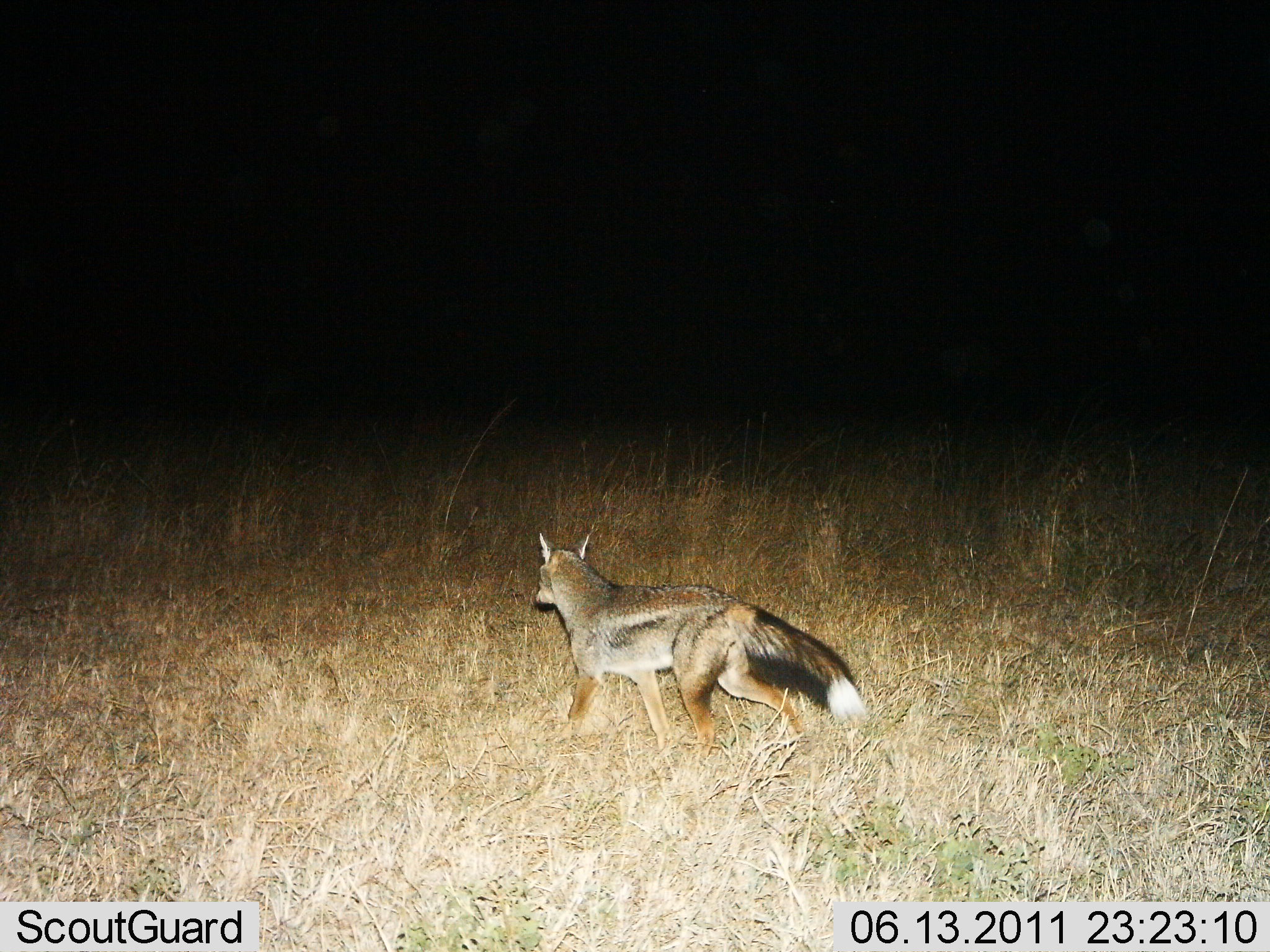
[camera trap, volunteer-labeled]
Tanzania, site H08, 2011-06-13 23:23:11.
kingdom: Animalia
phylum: Chordata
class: Mammalia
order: Carnivora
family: Canidae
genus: Lupulella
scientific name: Lupulella mesomelas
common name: black-backed jackal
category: jackal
Jackal (black-backed jackal) (Lupulella mesomelas), count 1. Behavior (volunteer vote fractions): standing 8%, resting 0%, moving 92%, interacting 0%. Young present (vote fraction): 0%. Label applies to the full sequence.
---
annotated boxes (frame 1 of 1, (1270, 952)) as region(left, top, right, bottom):
animal: region(530, 527, 871, 778)